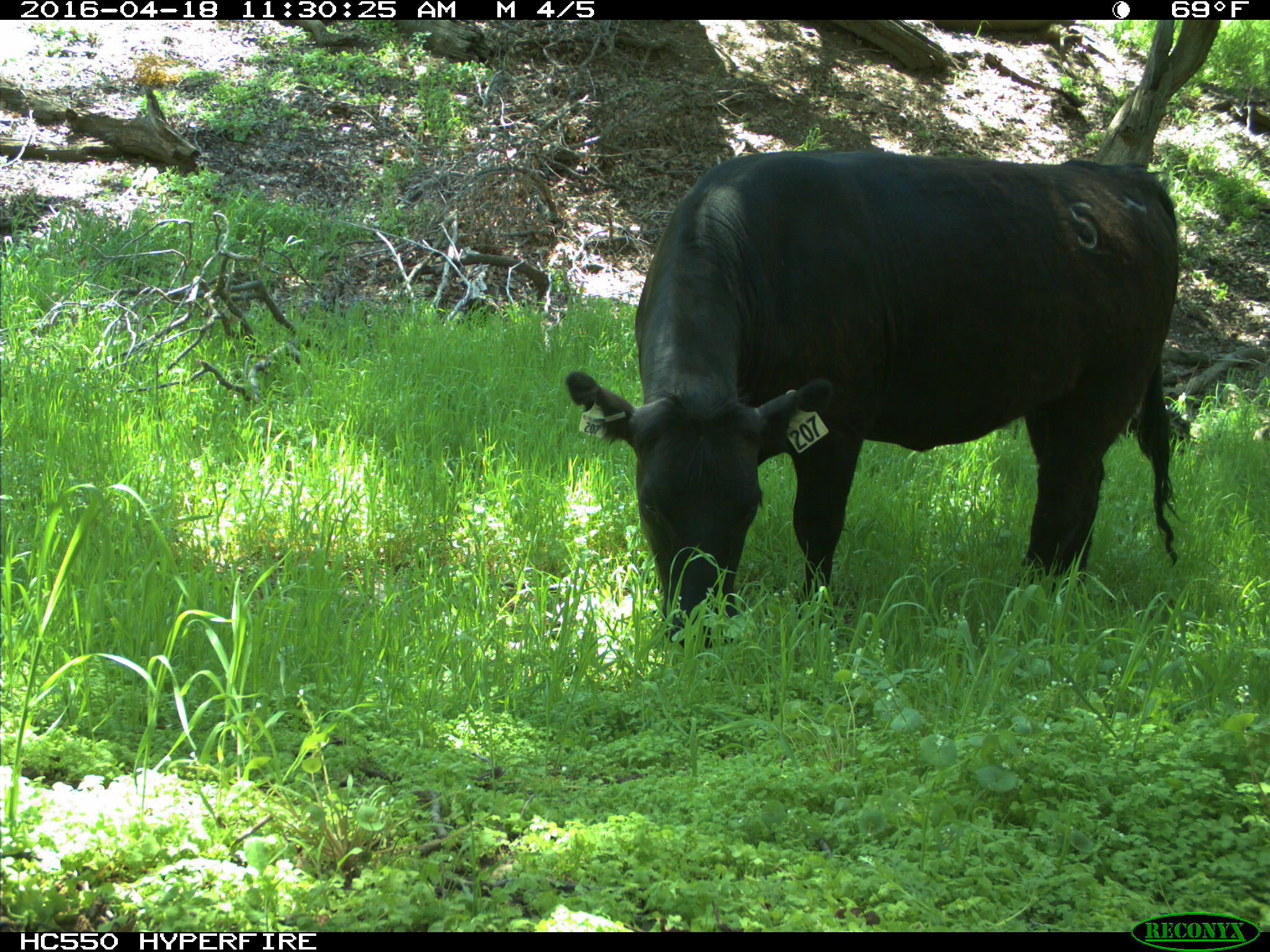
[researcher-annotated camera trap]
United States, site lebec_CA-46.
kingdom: Animalia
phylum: Chordata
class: Mammalia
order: Artiodactyla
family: Bovidae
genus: Bos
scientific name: Bos taurus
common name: domestic cow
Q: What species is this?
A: Bos taurus (domestic cow).